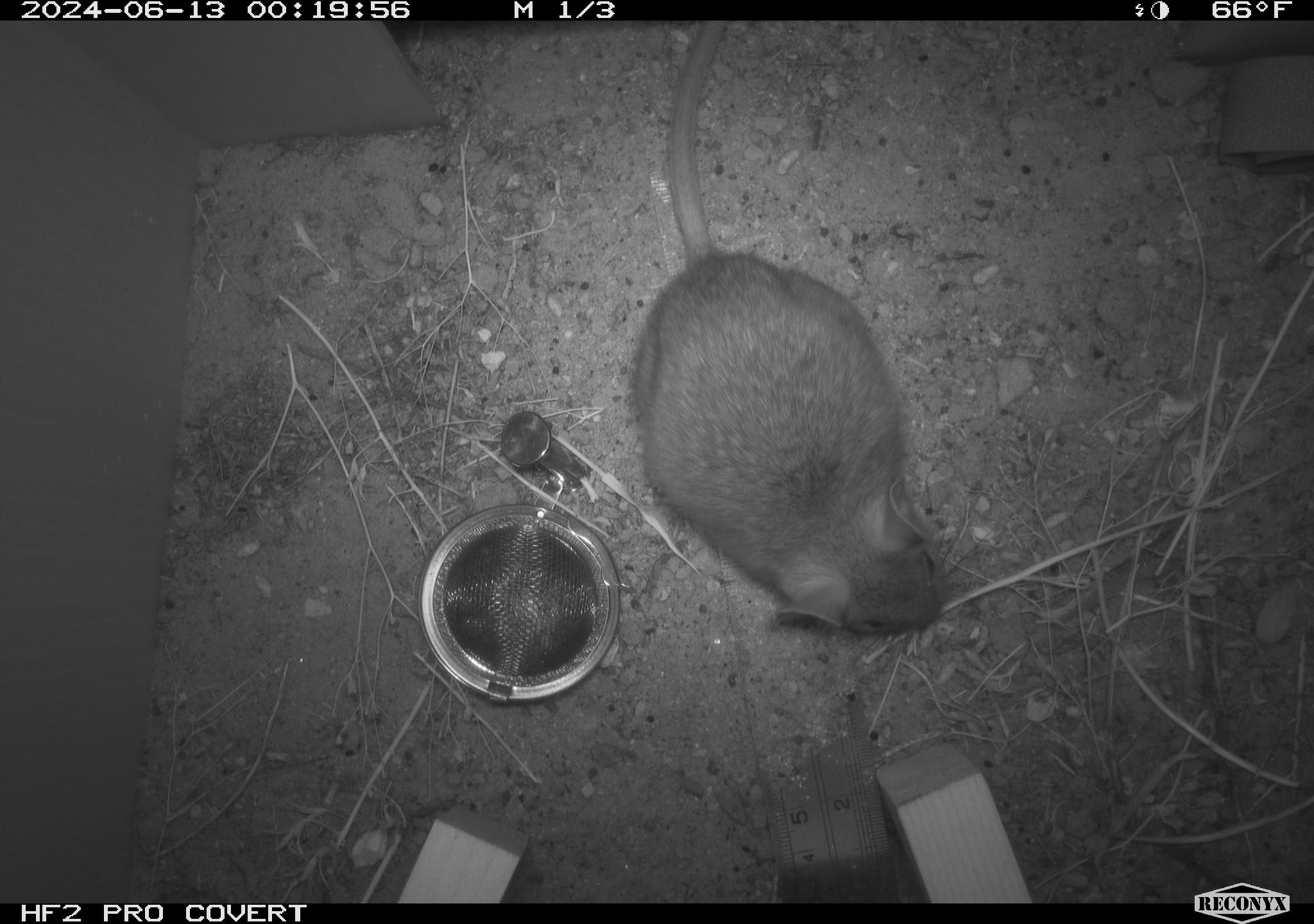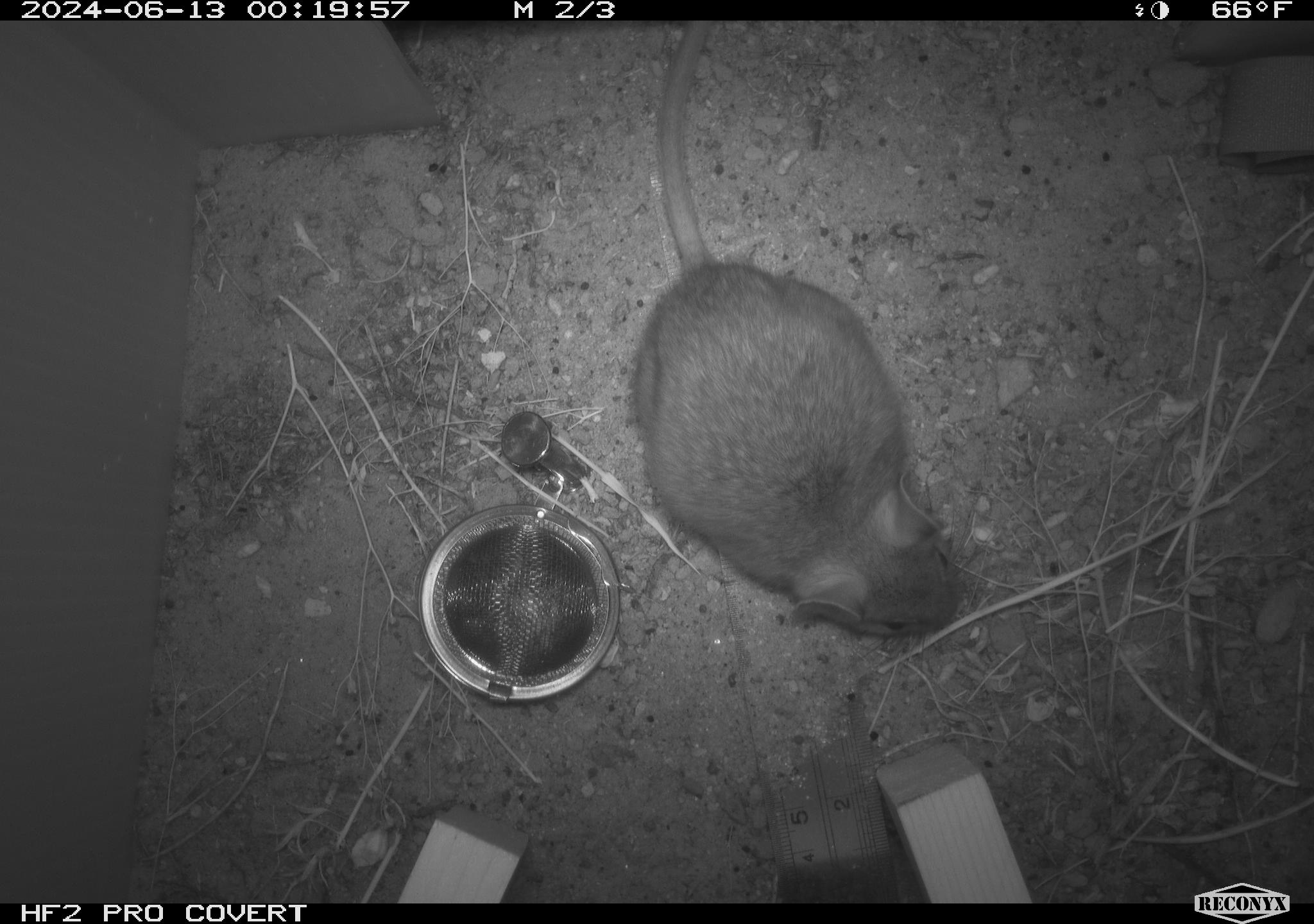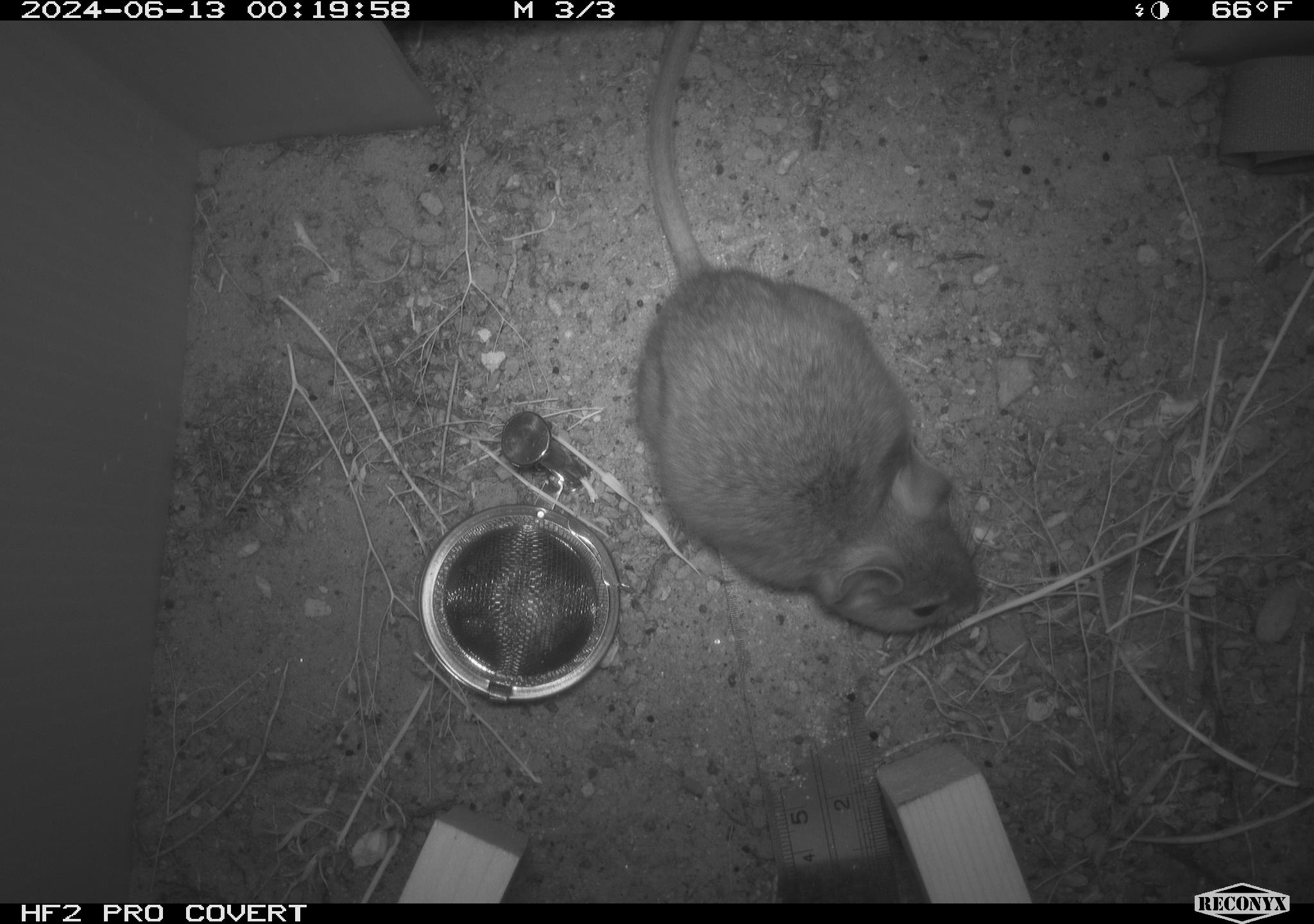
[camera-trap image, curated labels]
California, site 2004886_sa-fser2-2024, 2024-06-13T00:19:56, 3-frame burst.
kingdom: Animalia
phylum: Chordata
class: Mammalia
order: Rodentia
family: Cricetidae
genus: Neotoma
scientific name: Neotoma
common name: pack rat or woodrat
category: neotoma species